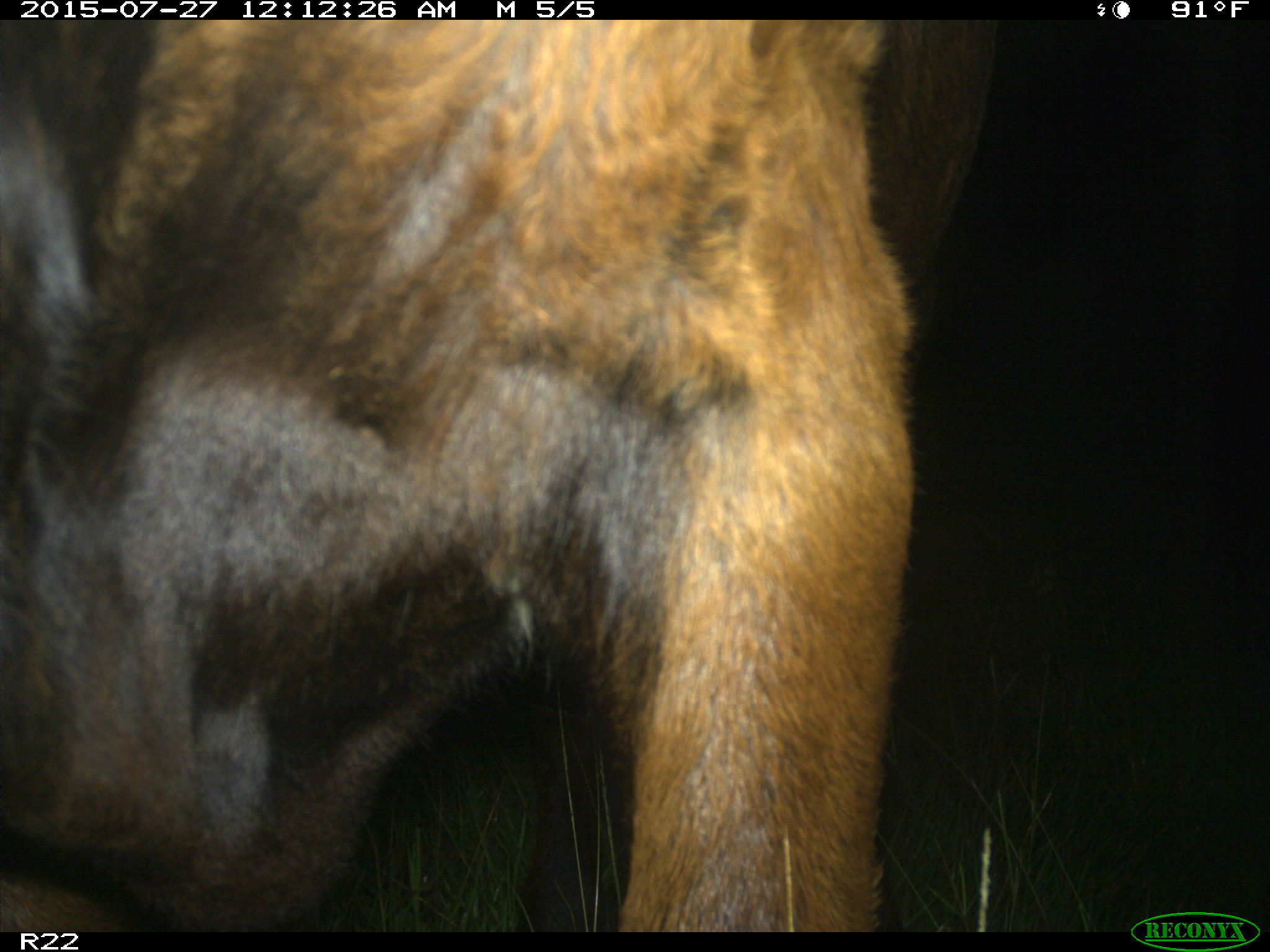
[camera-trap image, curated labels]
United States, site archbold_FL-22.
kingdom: Animalia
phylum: Chordata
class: Mammalia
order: Artiodactyla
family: Bovidae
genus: Bos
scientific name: Bos taurus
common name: domestic cow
Bos taurus (domestic cow).